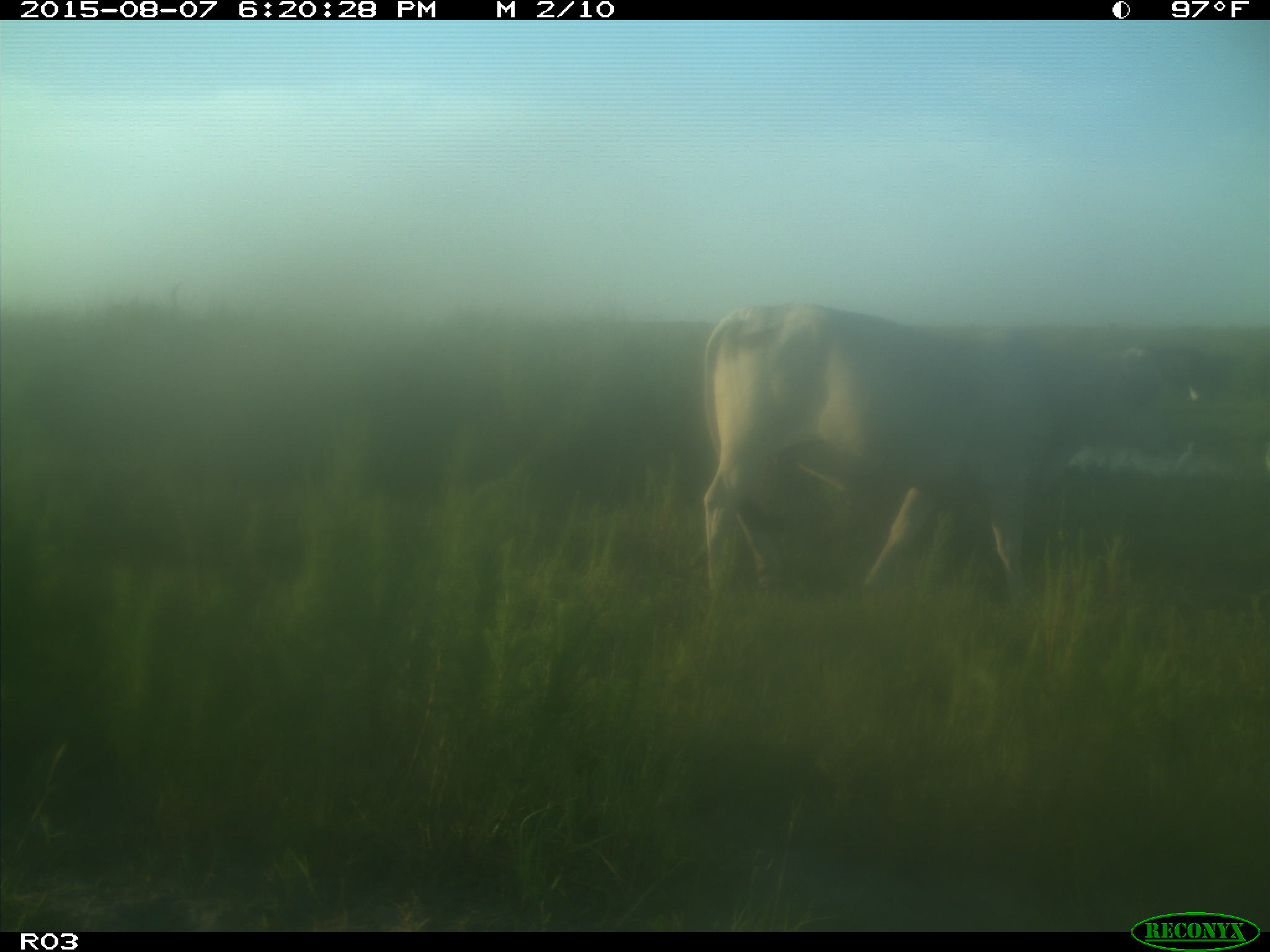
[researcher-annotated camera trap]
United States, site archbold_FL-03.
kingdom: Animalia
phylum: Chordata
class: Mammalia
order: Artiodactyla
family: Bovidae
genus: Bos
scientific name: Bos taurus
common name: domestic cow